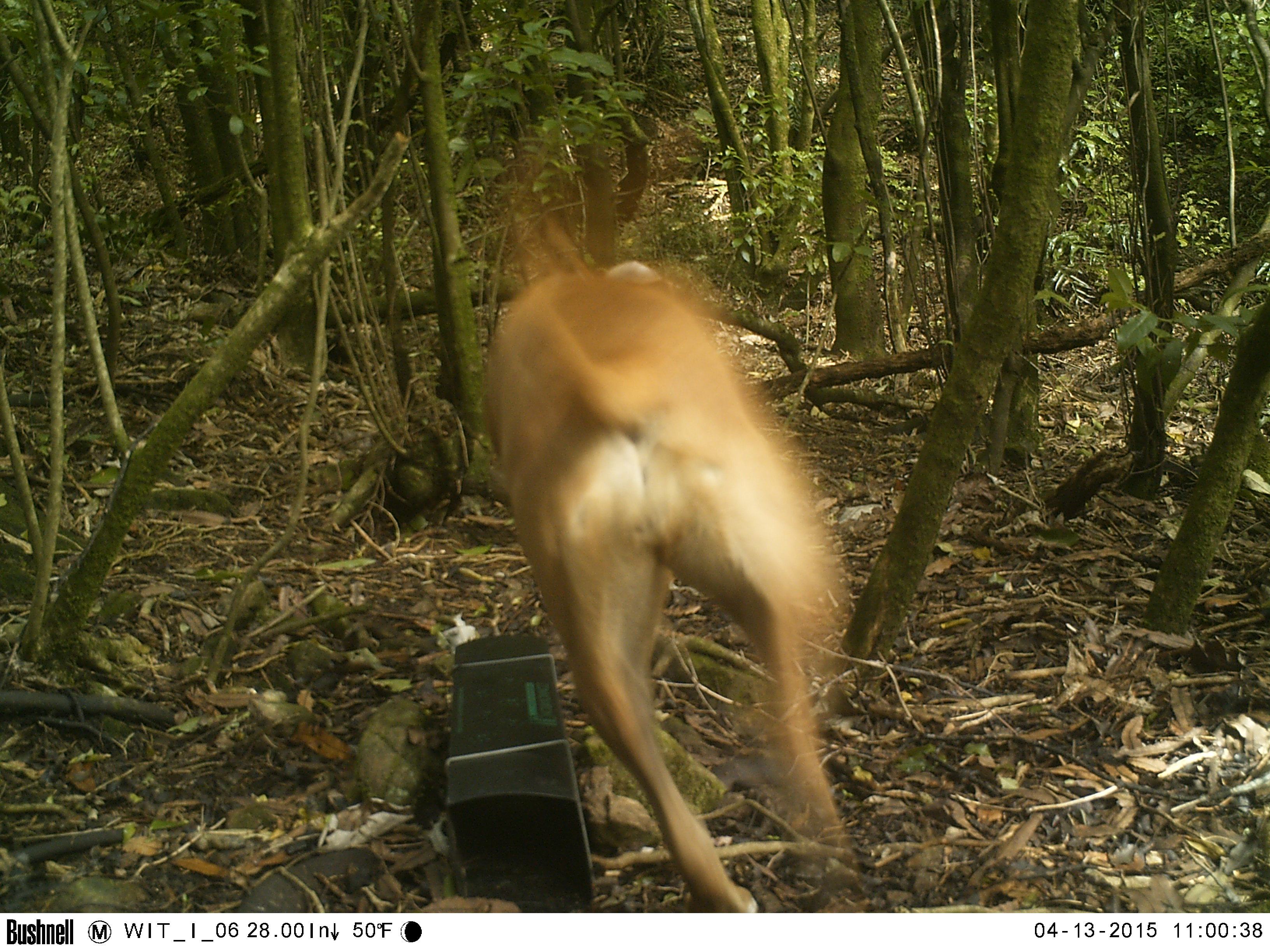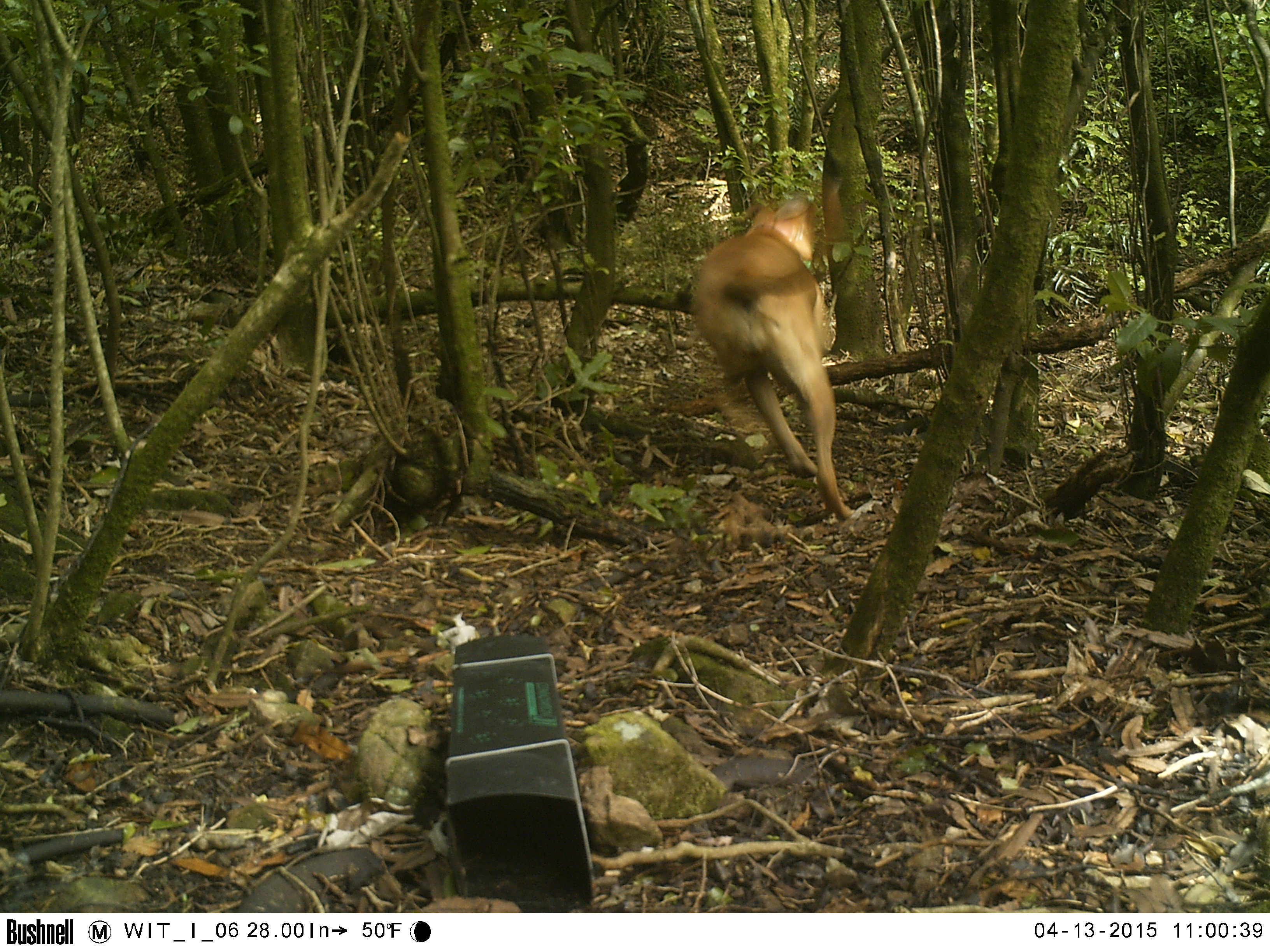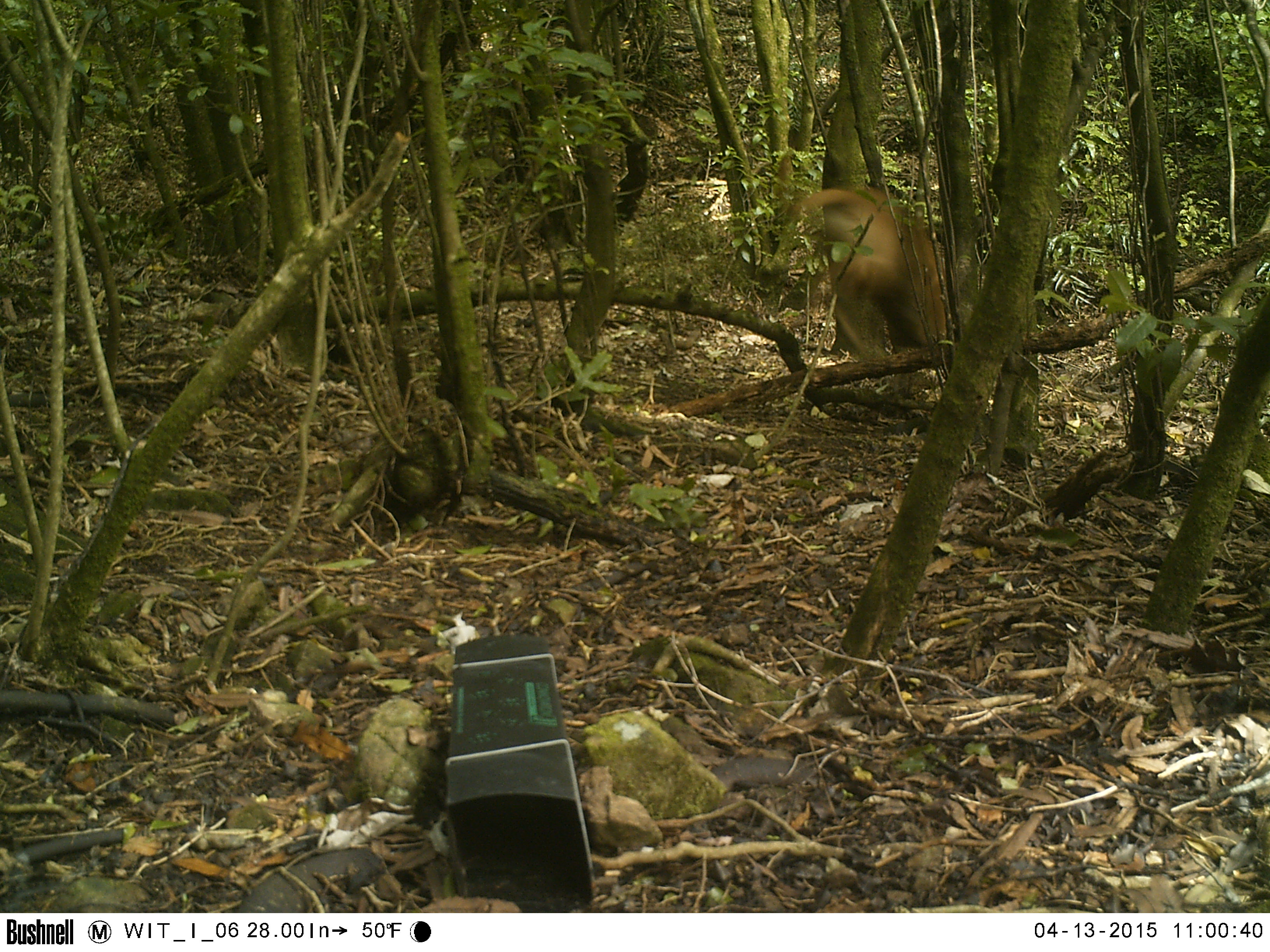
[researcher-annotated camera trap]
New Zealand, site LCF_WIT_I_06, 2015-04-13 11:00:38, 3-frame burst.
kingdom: Animalia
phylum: Chordata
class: Mammalia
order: Carnivora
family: Canidae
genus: Canis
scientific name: Canis familiaris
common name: domestic dog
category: dog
Dog (domestic dog) (Canis familiaris).